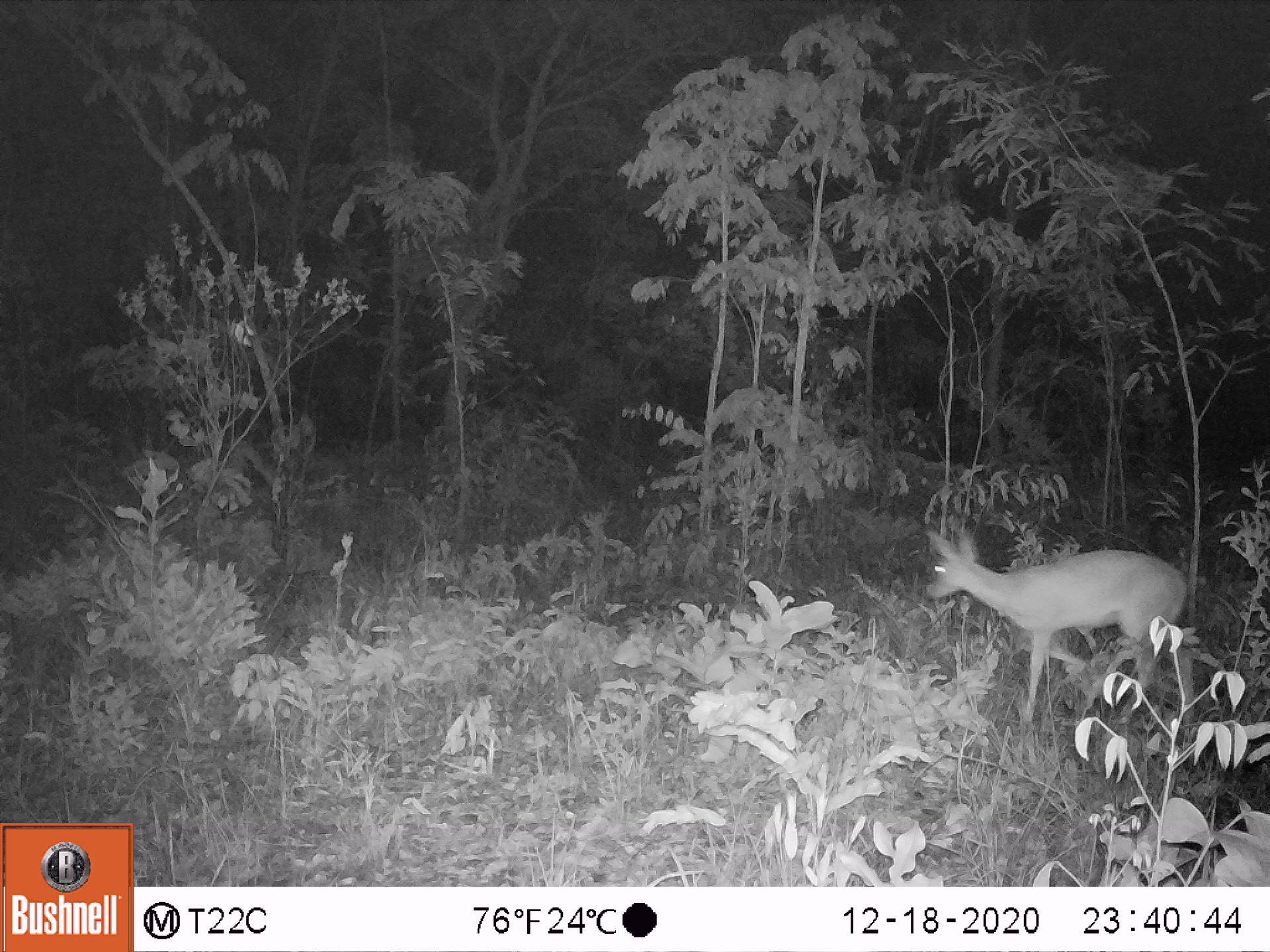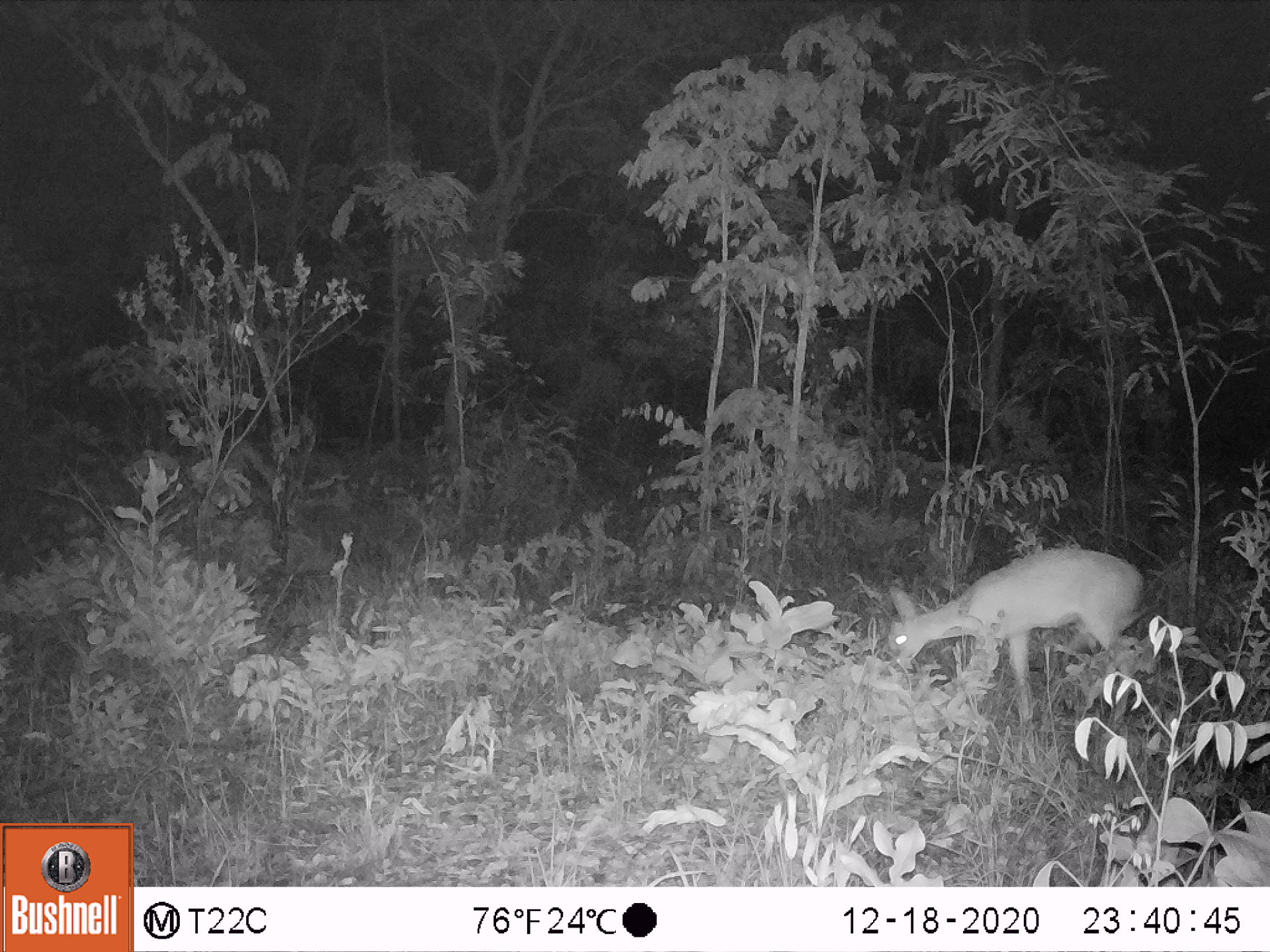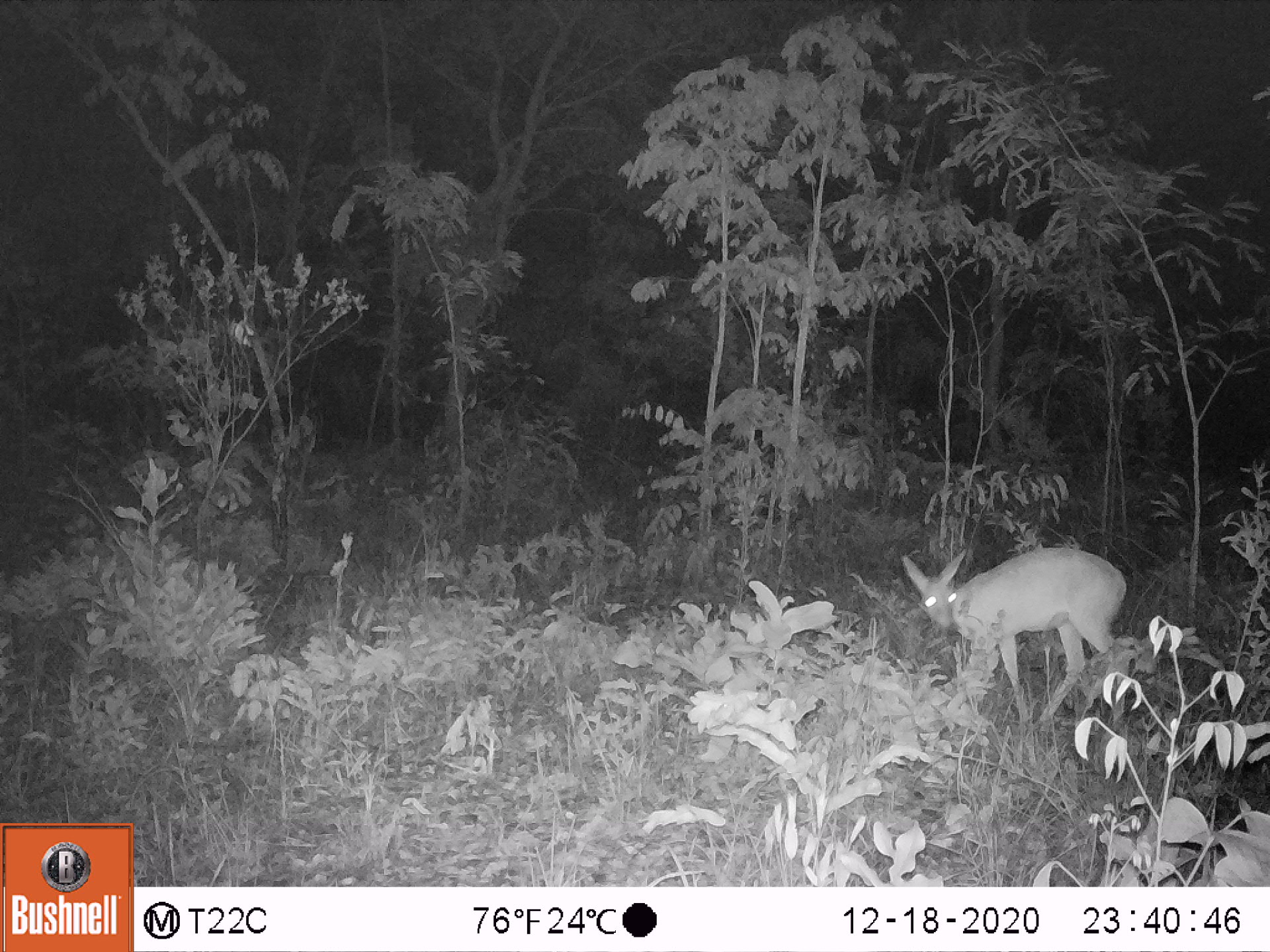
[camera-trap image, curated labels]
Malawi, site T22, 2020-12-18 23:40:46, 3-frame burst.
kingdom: Animalia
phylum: Chordata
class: Mammalia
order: Artiodactyla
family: Bovidae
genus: Sylvicapra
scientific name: Sylvicapra grimmia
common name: common duiker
Common duiker (Sylvicapra grimmia), count 1.